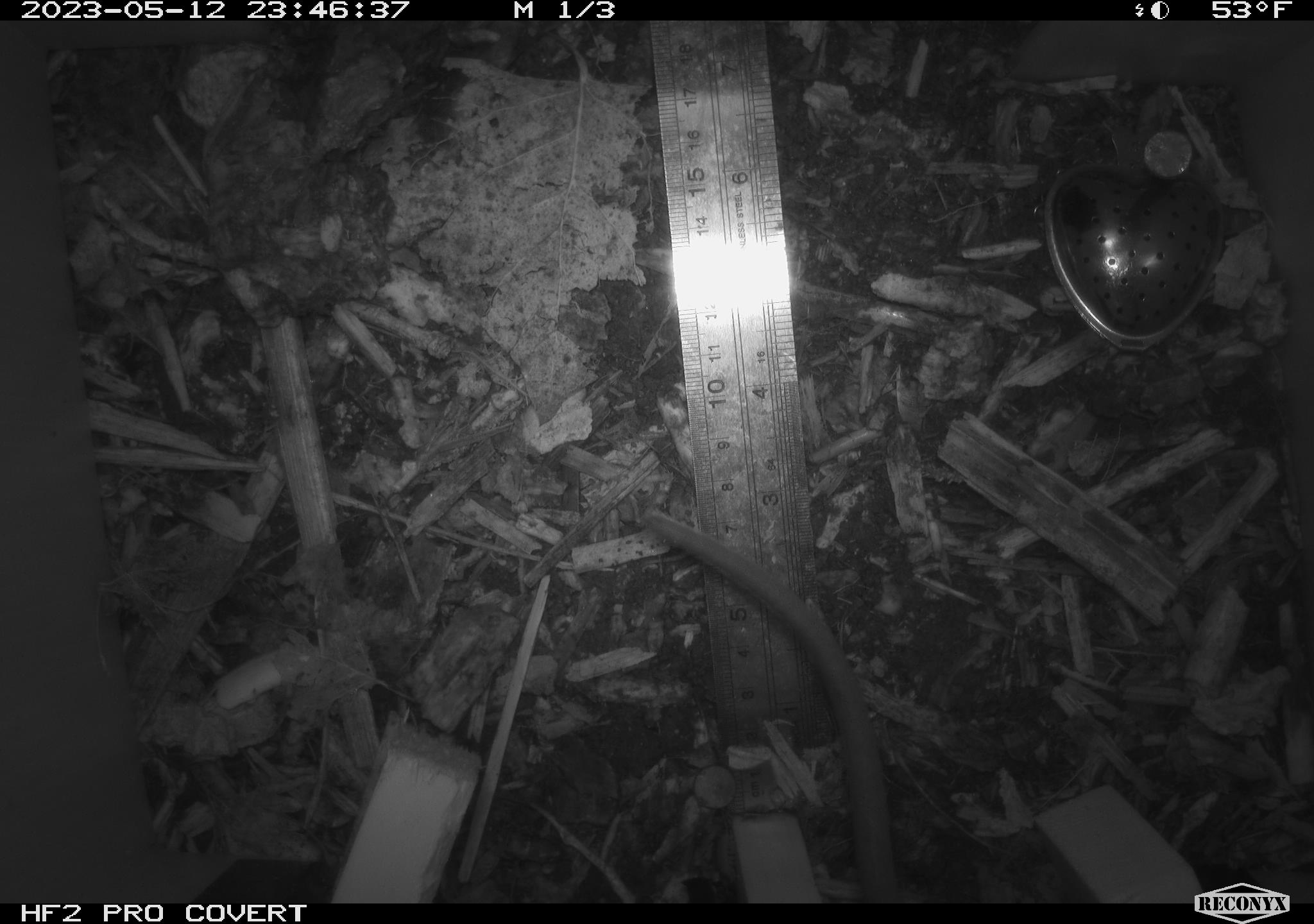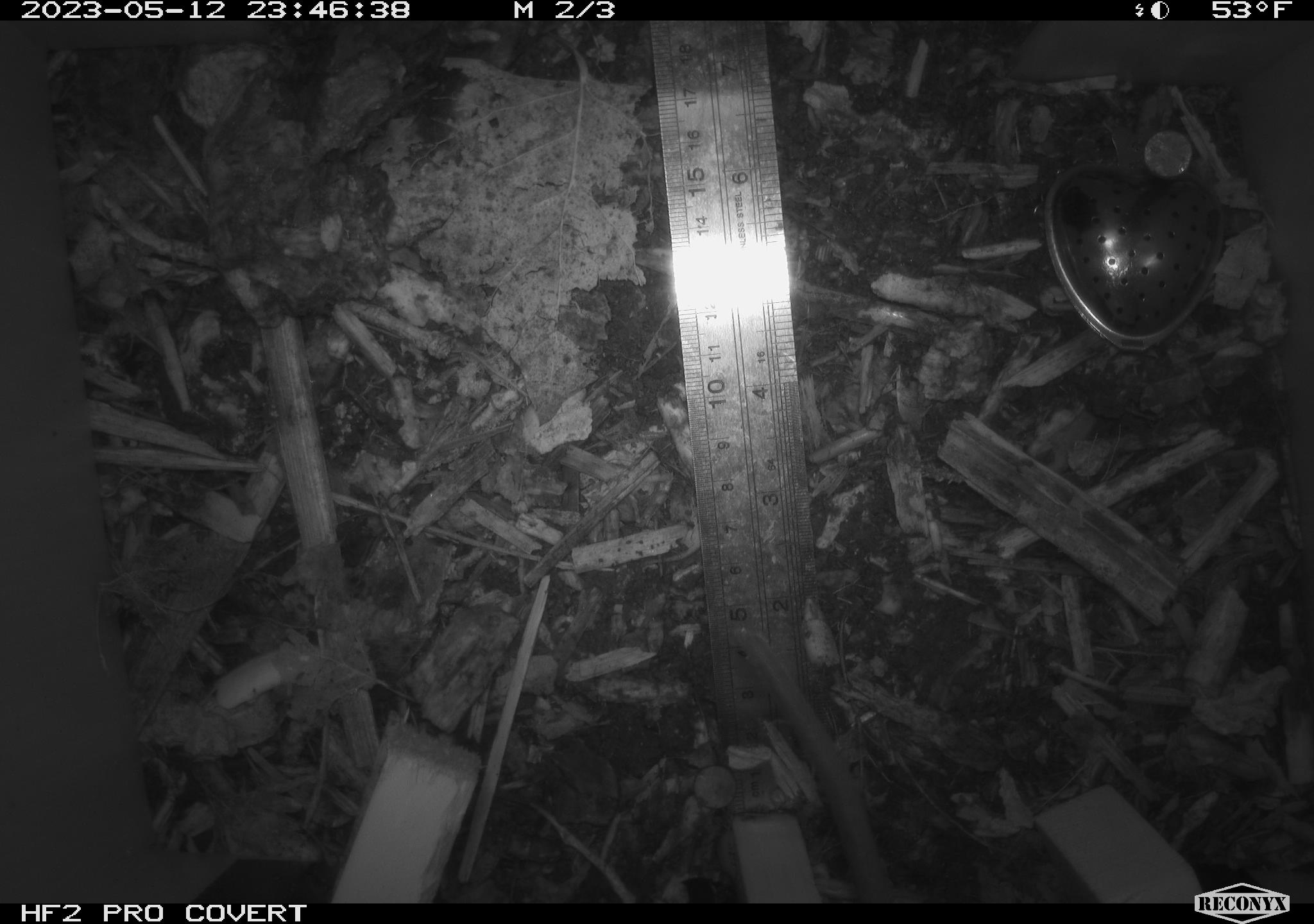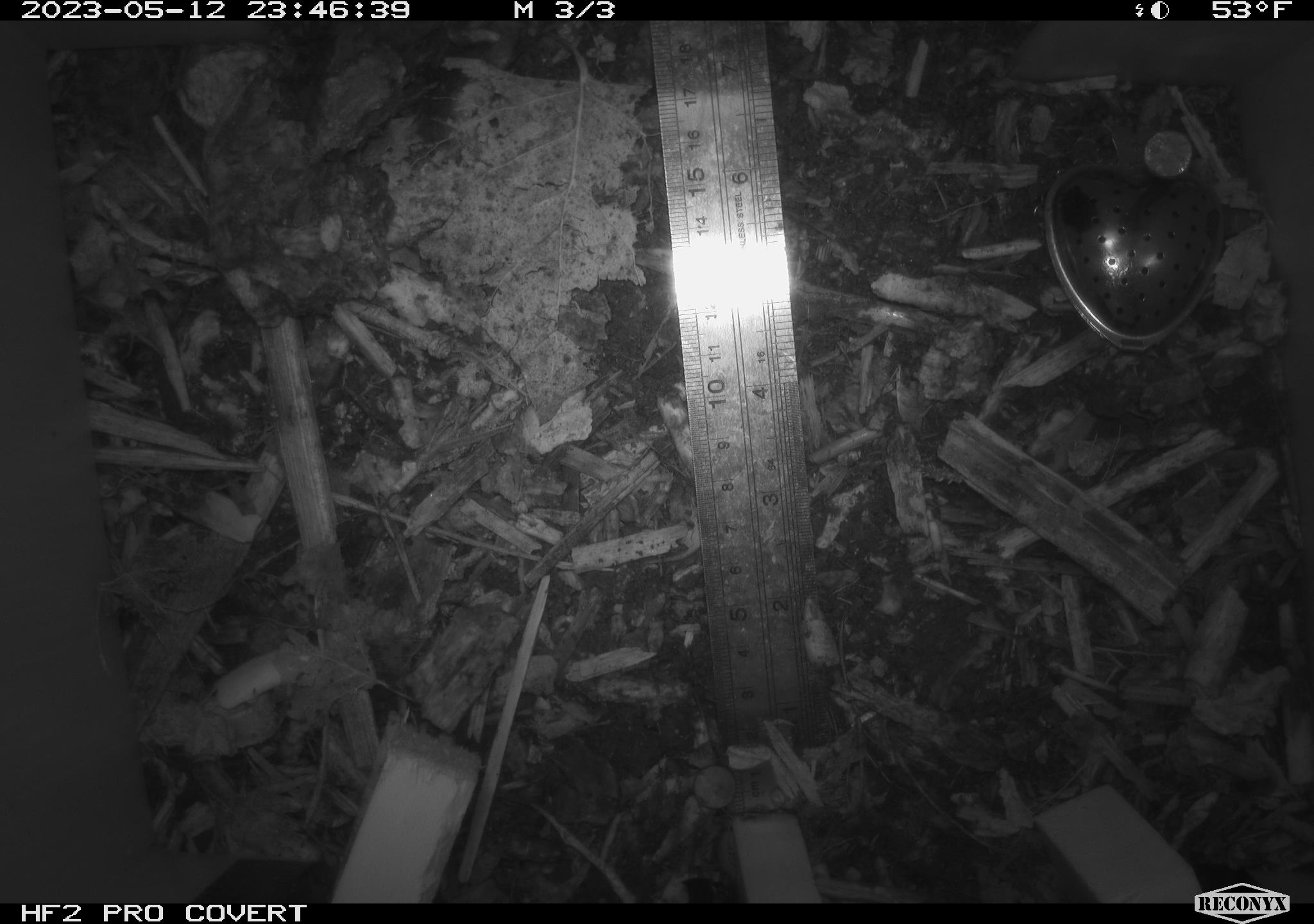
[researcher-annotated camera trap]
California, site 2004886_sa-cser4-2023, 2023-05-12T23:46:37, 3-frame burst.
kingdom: Animalia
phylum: Chordata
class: Mammalia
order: Rodentia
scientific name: Rodentia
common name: mouse species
Mouse species (Rodentia).